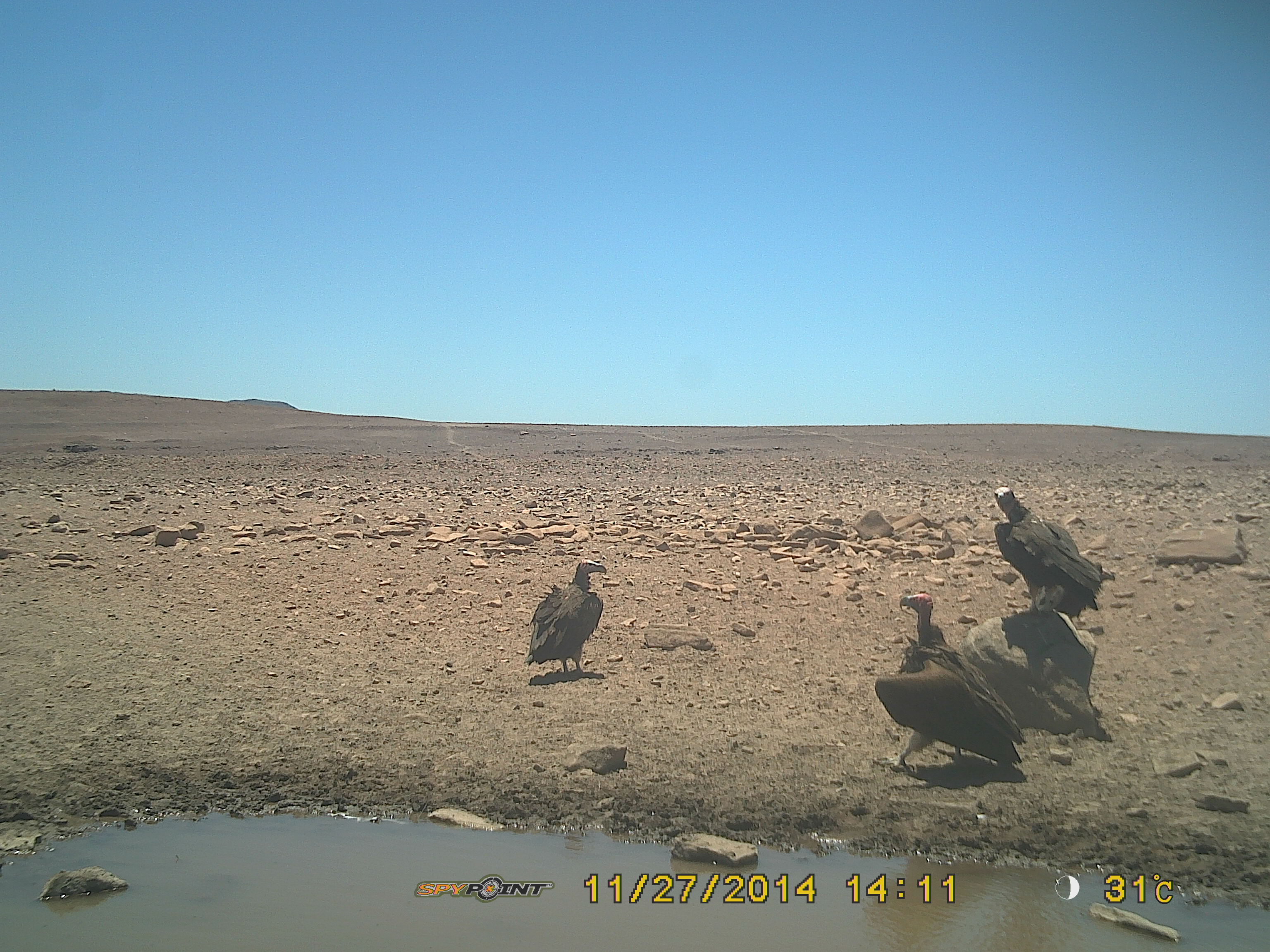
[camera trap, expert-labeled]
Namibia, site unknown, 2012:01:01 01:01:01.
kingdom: Animalia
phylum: Chordata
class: Aves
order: Accipitriformes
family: Accipitridae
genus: Torgos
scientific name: Torgos tracheliotos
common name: lappet-faced vulture